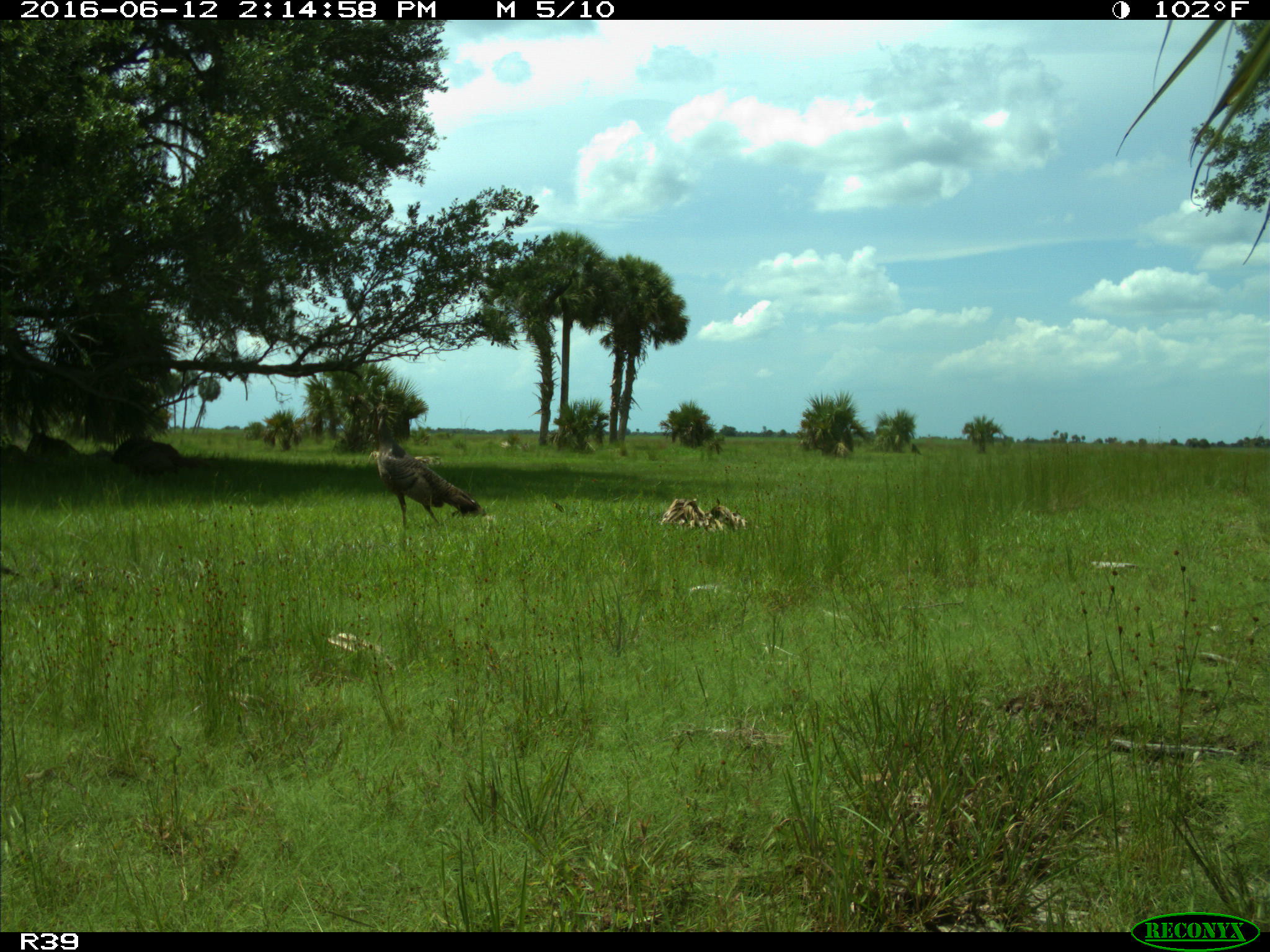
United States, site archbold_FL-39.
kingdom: Animalia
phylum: Chordata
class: Aves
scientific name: Aves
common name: birds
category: unidentified bird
Unidentified bird (birds) (Aves).